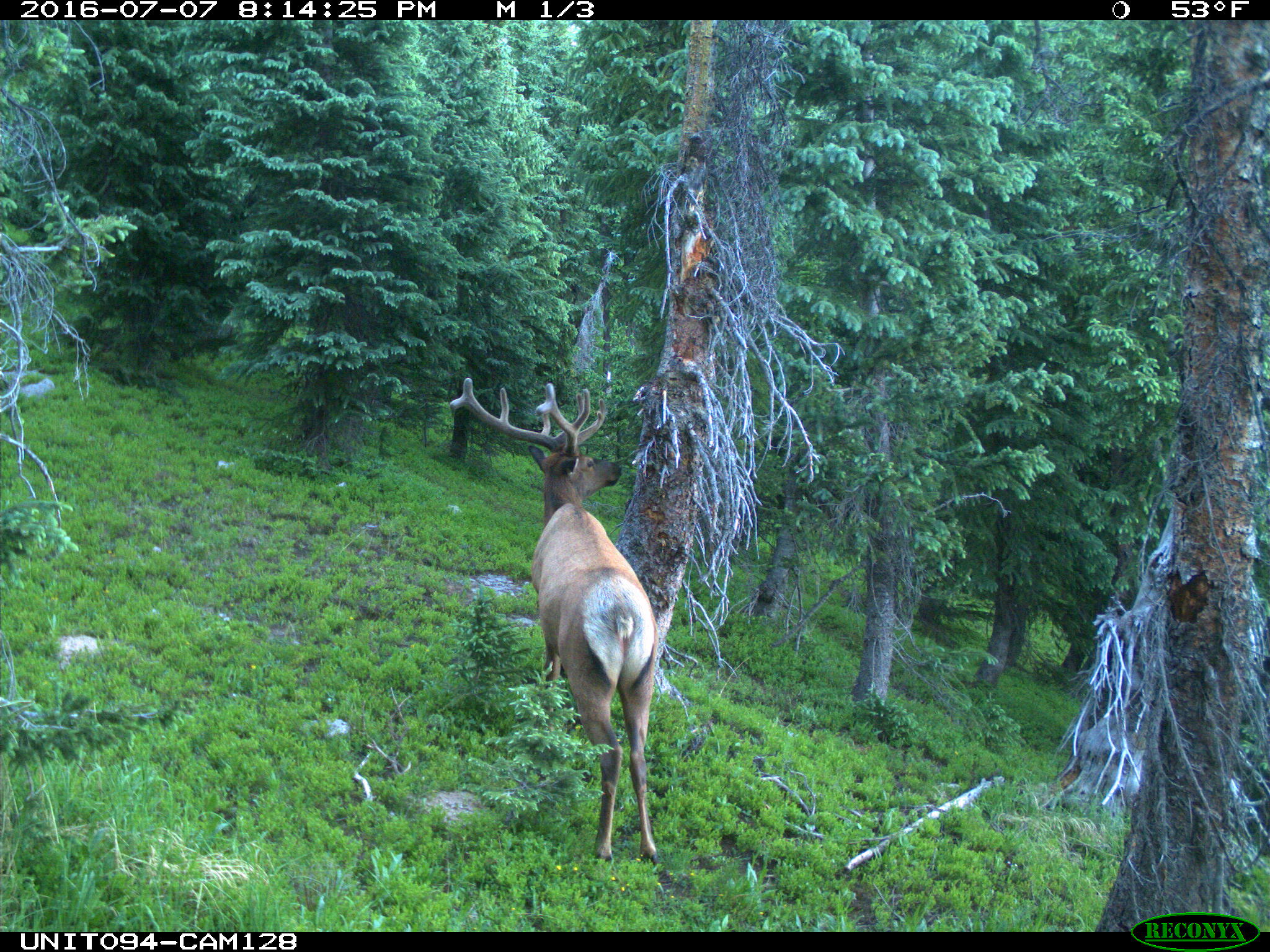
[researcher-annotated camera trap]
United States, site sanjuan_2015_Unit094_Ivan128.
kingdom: Animalia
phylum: Chordata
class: Mammalia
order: Artiodactyla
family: Cervidae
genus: Cervus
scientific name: Cervus elaphus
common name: red deer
Cervus elaphus (red deer).